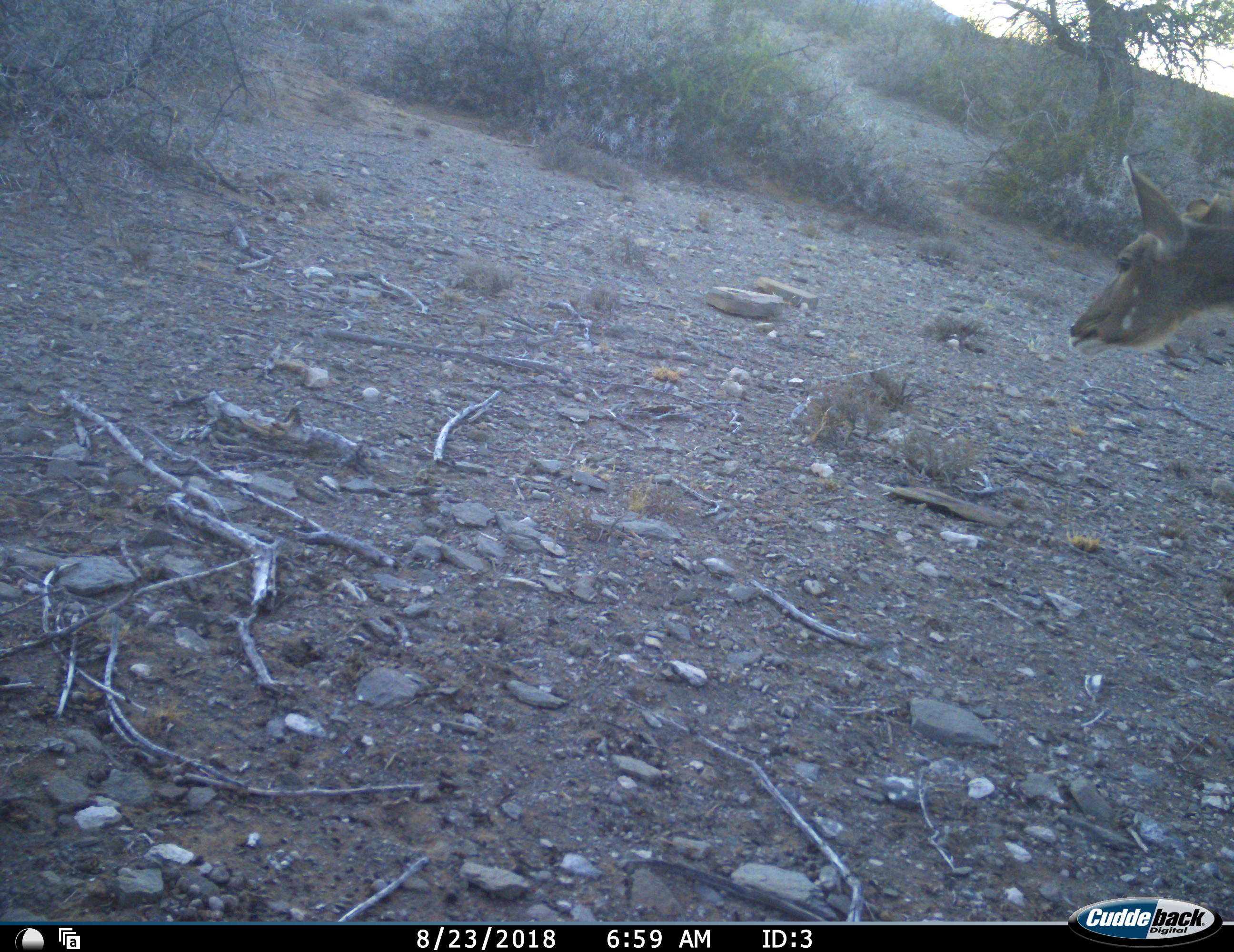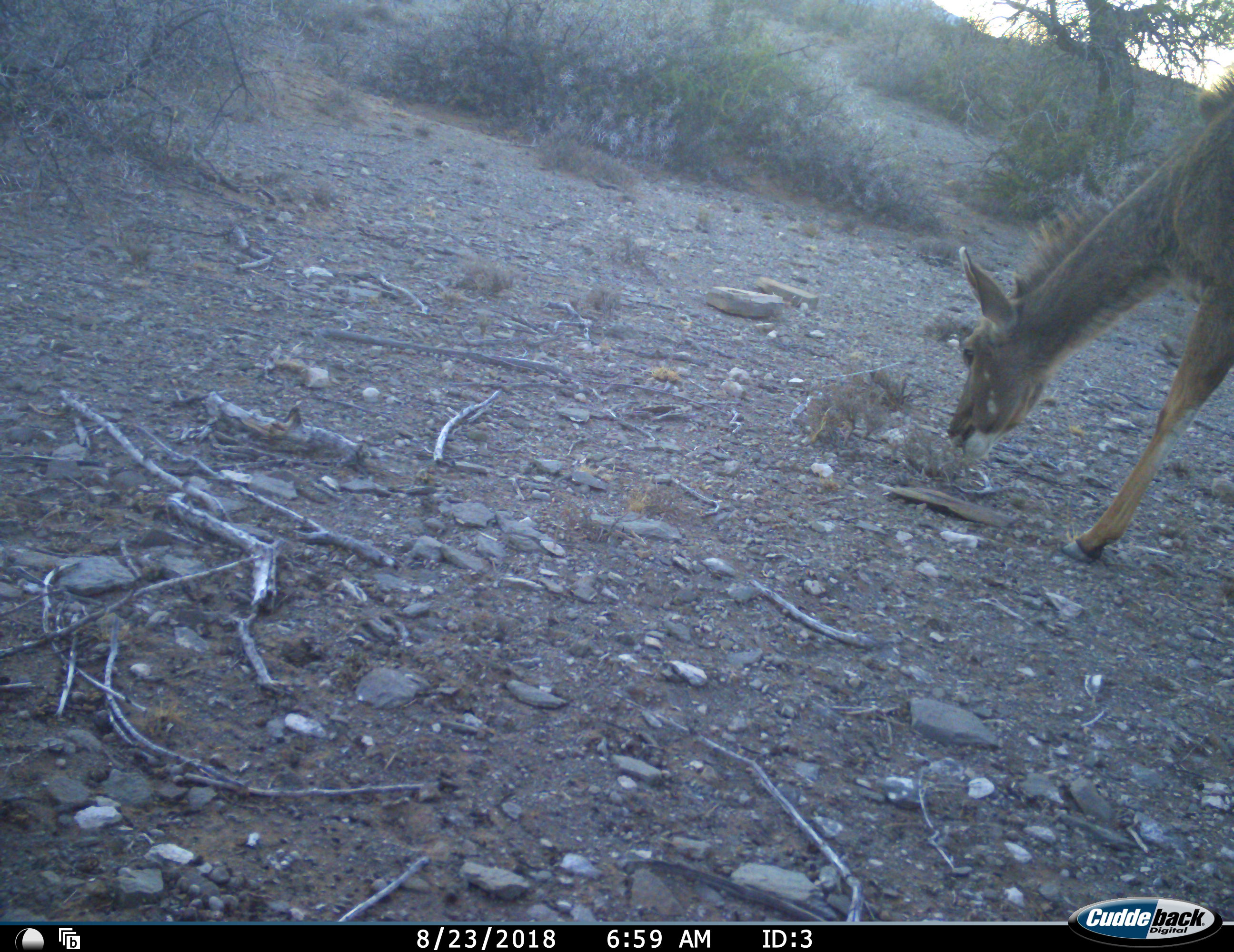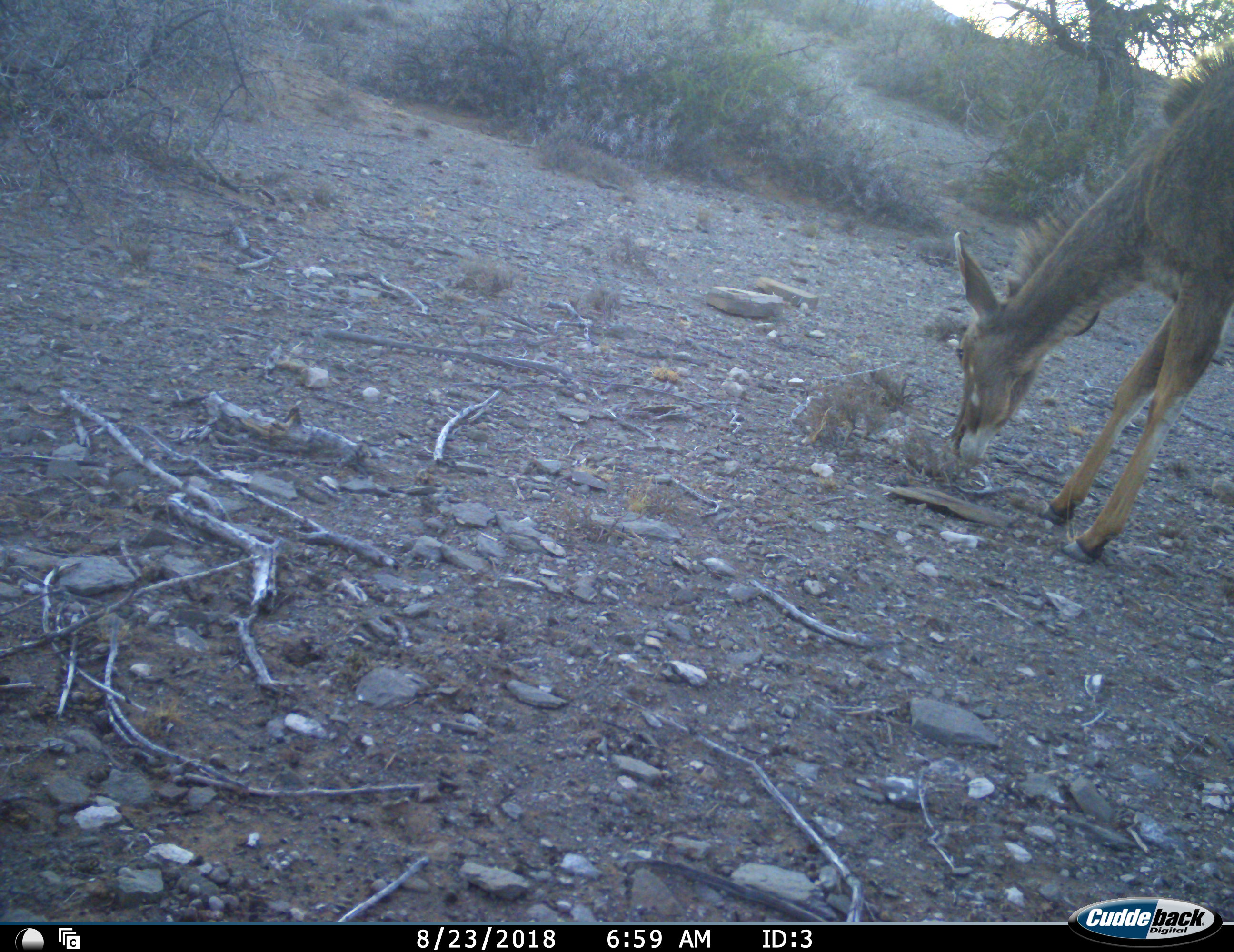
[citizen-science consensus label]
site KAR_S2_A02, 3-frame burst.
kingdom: Animalia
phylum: Chordata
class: Mammalia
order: Artiodactyla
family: Bovidae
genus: Tragelaphus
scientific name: Tragelaphus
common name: kudu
Kudu (Tragelaphus), count 1. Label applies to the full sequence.